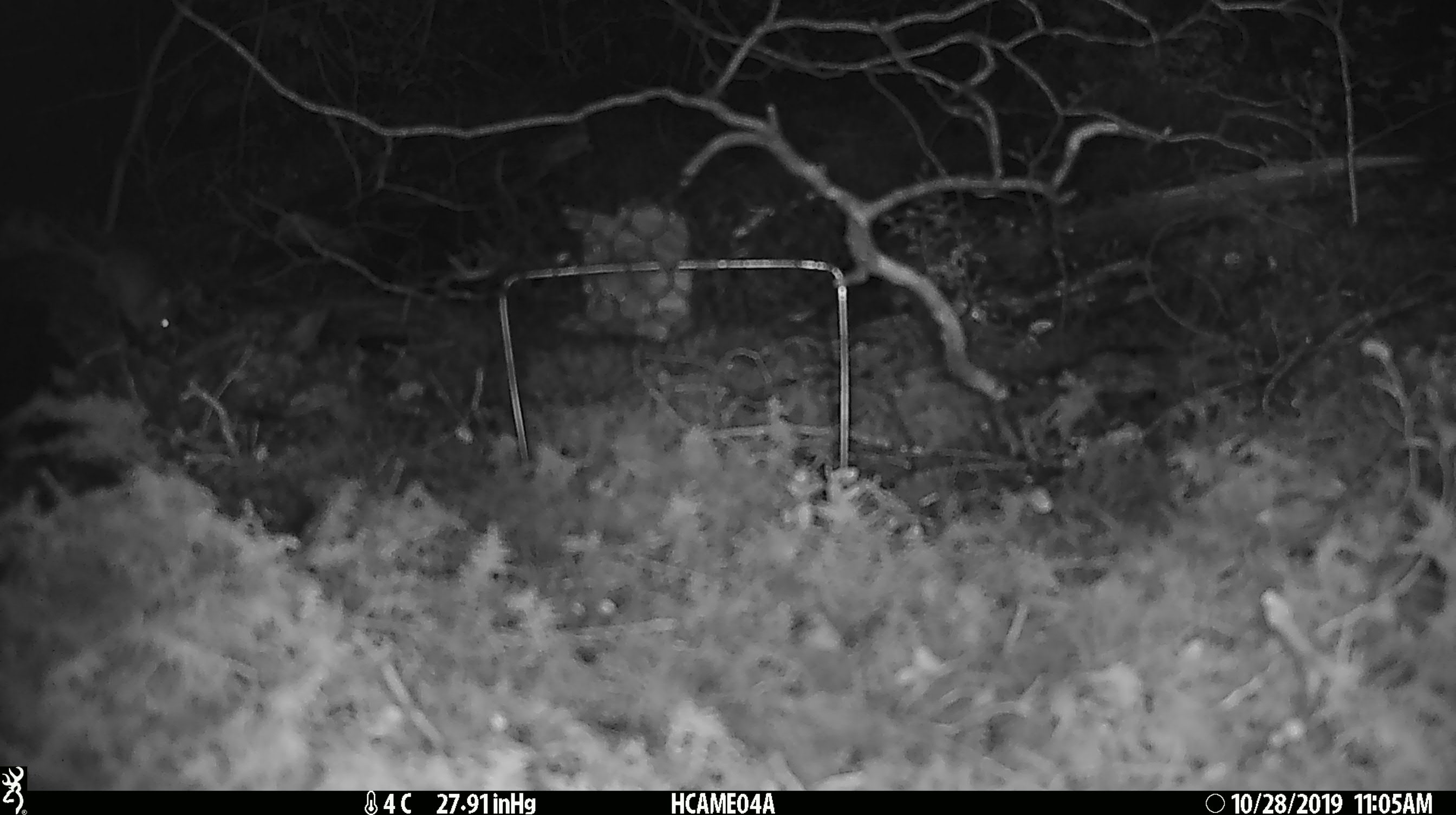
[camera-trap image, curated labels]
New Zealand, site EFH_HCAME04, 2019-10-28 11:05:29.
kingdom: Animalia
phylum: Chordata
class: Mammalia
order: Rodentia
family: Muridae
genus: Mus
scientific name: Mus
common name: mouse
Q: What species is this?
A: Mouse (Mus).